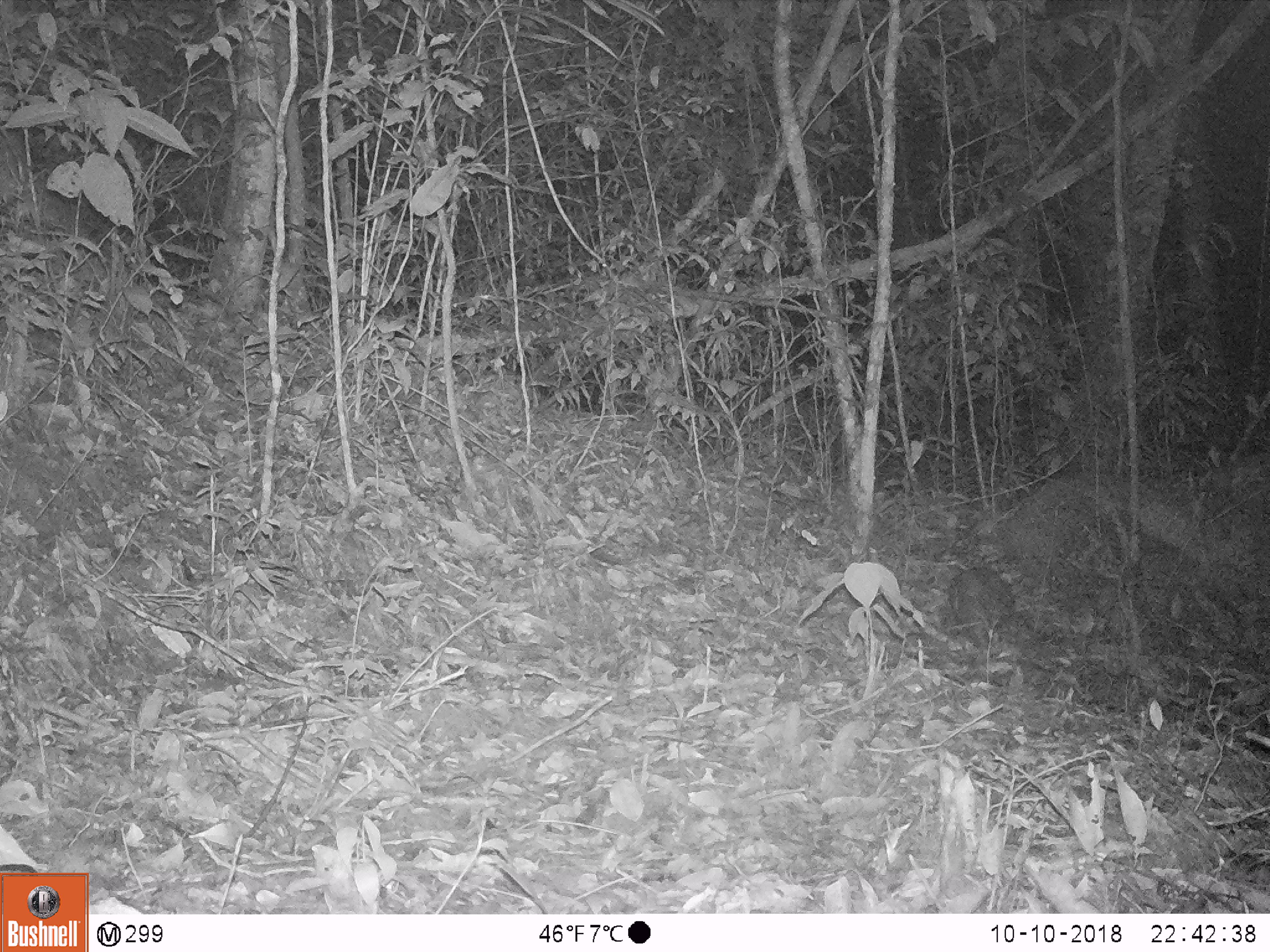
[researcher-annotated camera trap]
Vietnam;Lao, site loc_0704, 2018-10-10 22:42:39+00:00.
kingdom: Animalia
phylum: Chordata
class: Mammalia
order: Rodentia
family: Hystricidae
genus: Atherurus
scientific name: Atherurus macrourus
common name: asiatic brush-tailed porcupine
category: asiatic brush tailed porcupine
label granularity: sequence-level